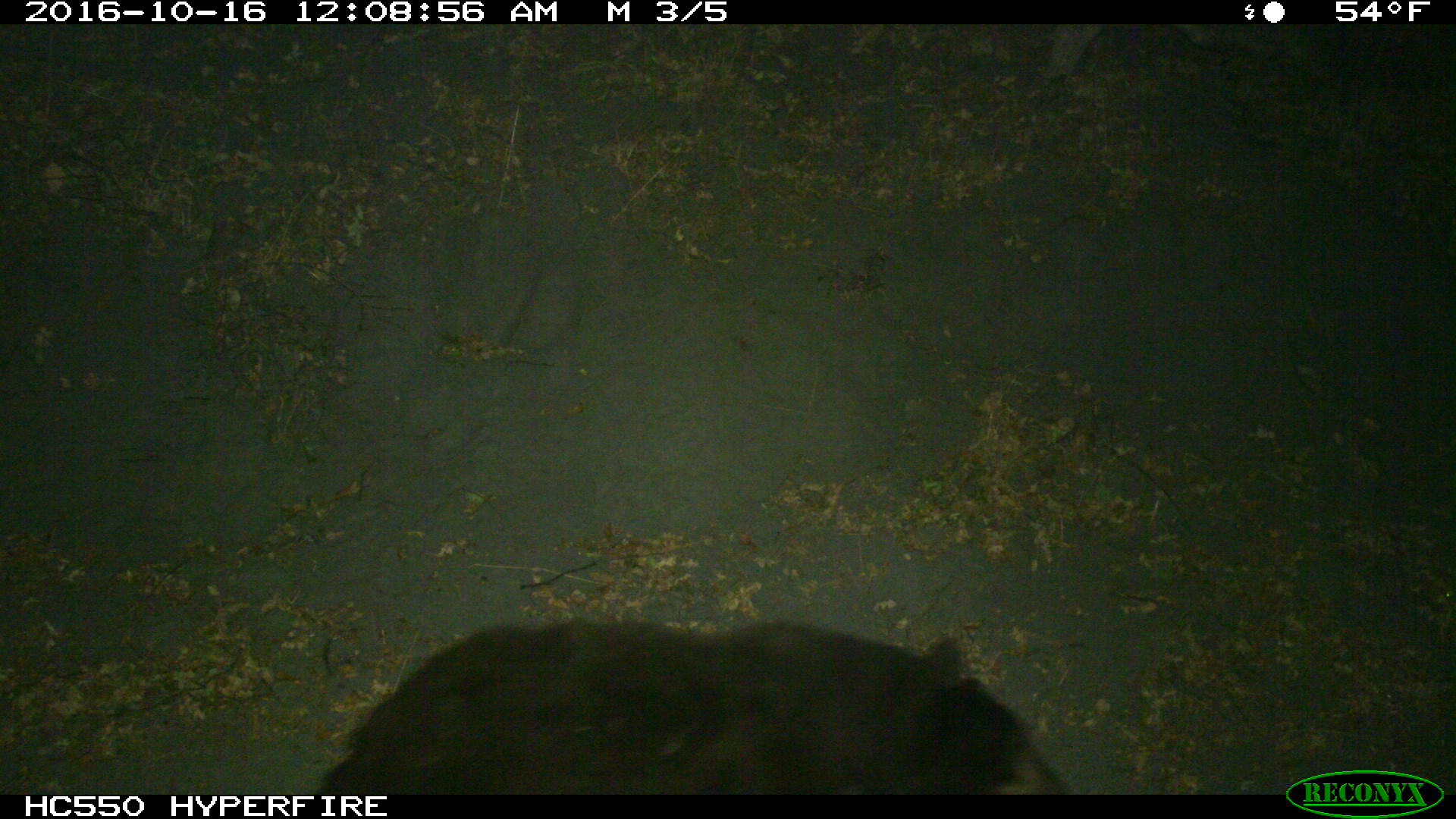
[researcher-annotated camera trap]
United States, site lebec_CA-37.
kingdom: Animalia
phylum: Chordata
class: Mammalia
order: Carnivora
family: Ursidae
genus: Ursus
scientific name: Ursus americanus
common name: american black bear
Ursus americanus (american black bear).